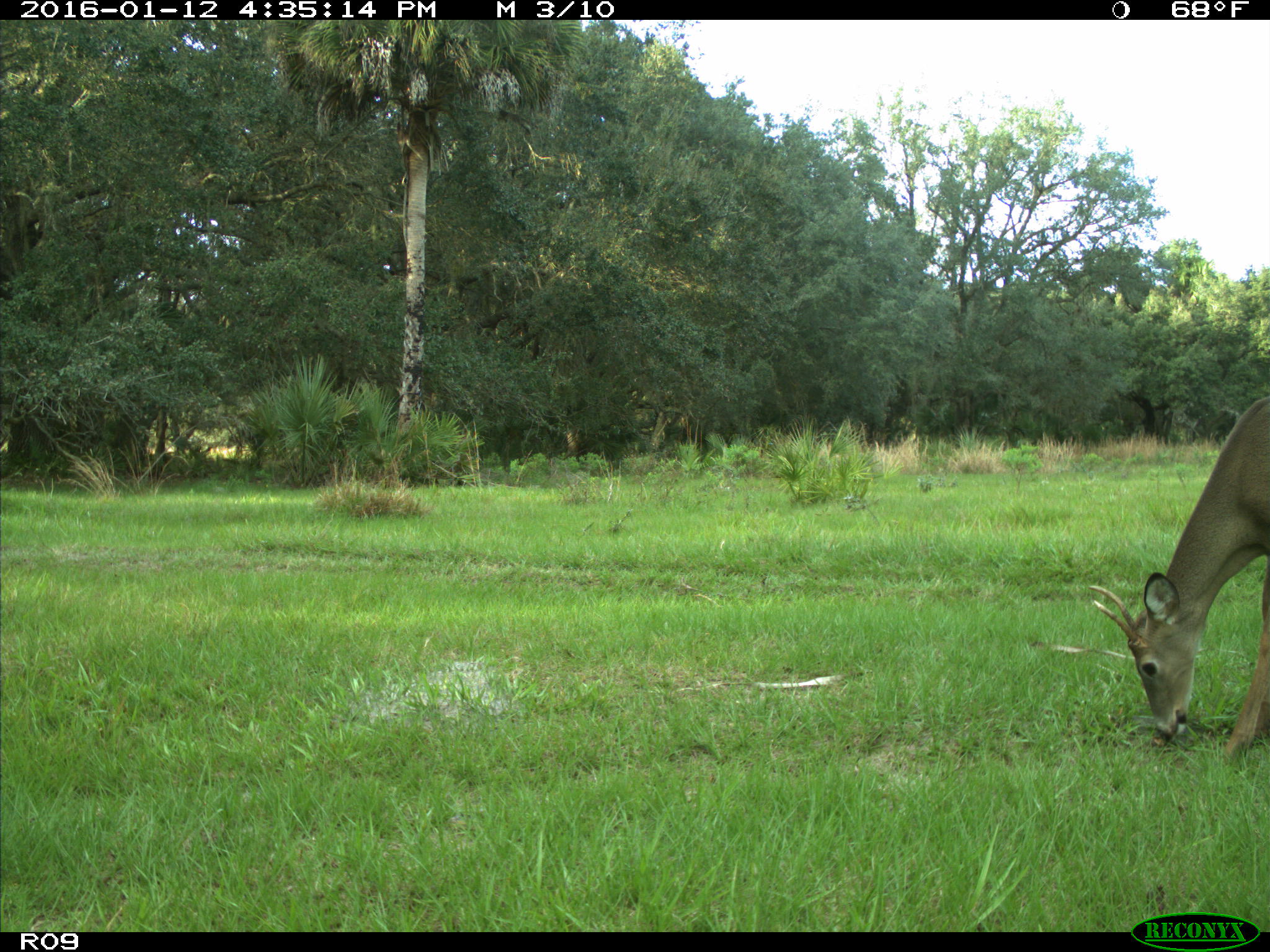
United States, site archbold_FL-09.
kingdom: Animalia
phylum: Chordata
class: Mammalia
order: Artiodactyla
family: Cervidae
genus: Odocoileus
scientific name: Odocoileus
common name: deer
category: unidentified deer